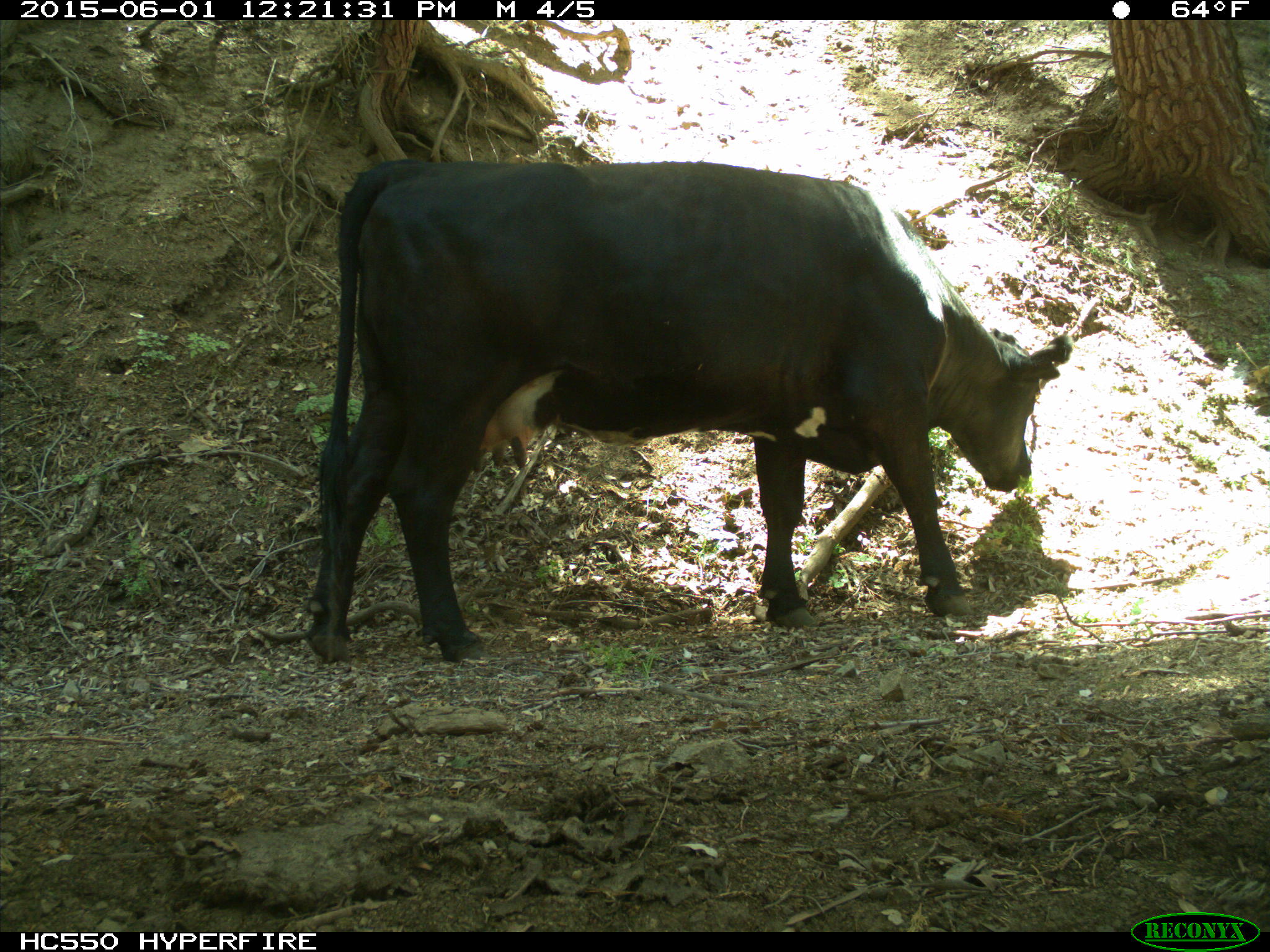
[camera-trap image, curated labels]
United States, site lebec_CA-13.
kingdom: Animalia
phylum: Chordata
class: Mammalia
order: Artiodactyla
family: Bovidae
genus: Bos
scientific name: Bos taurus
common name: domestic cow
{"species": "Bos taurus (domestic cow)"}